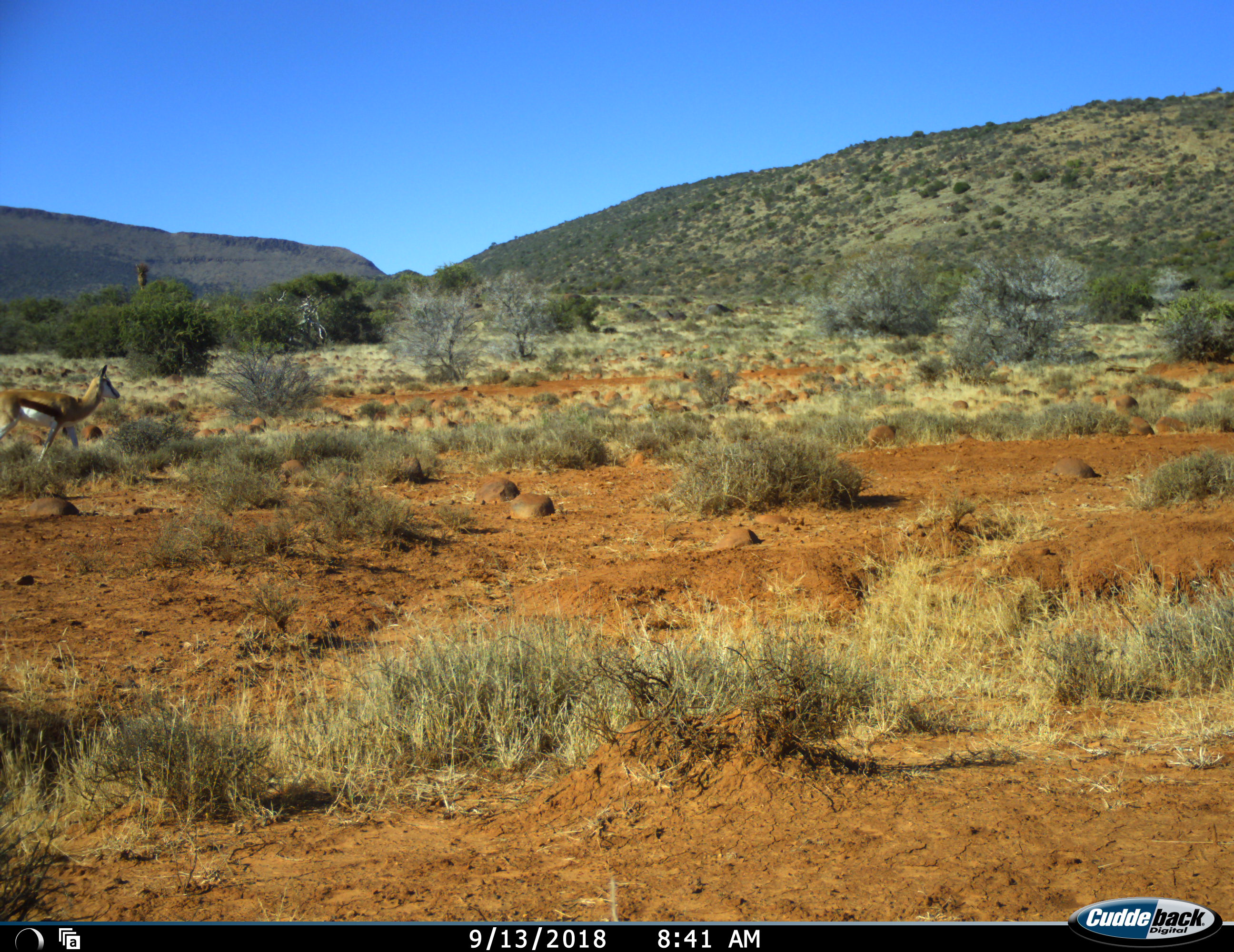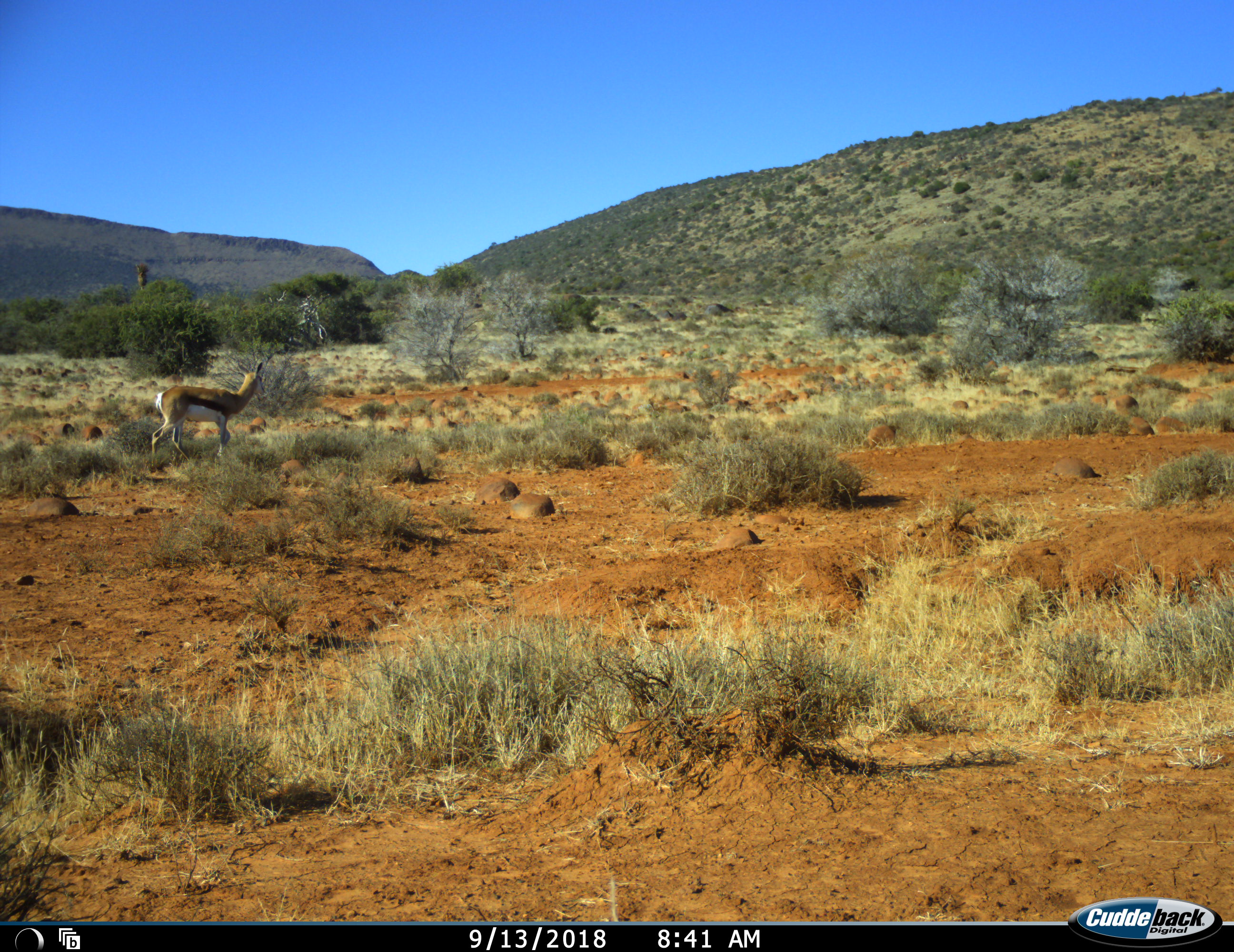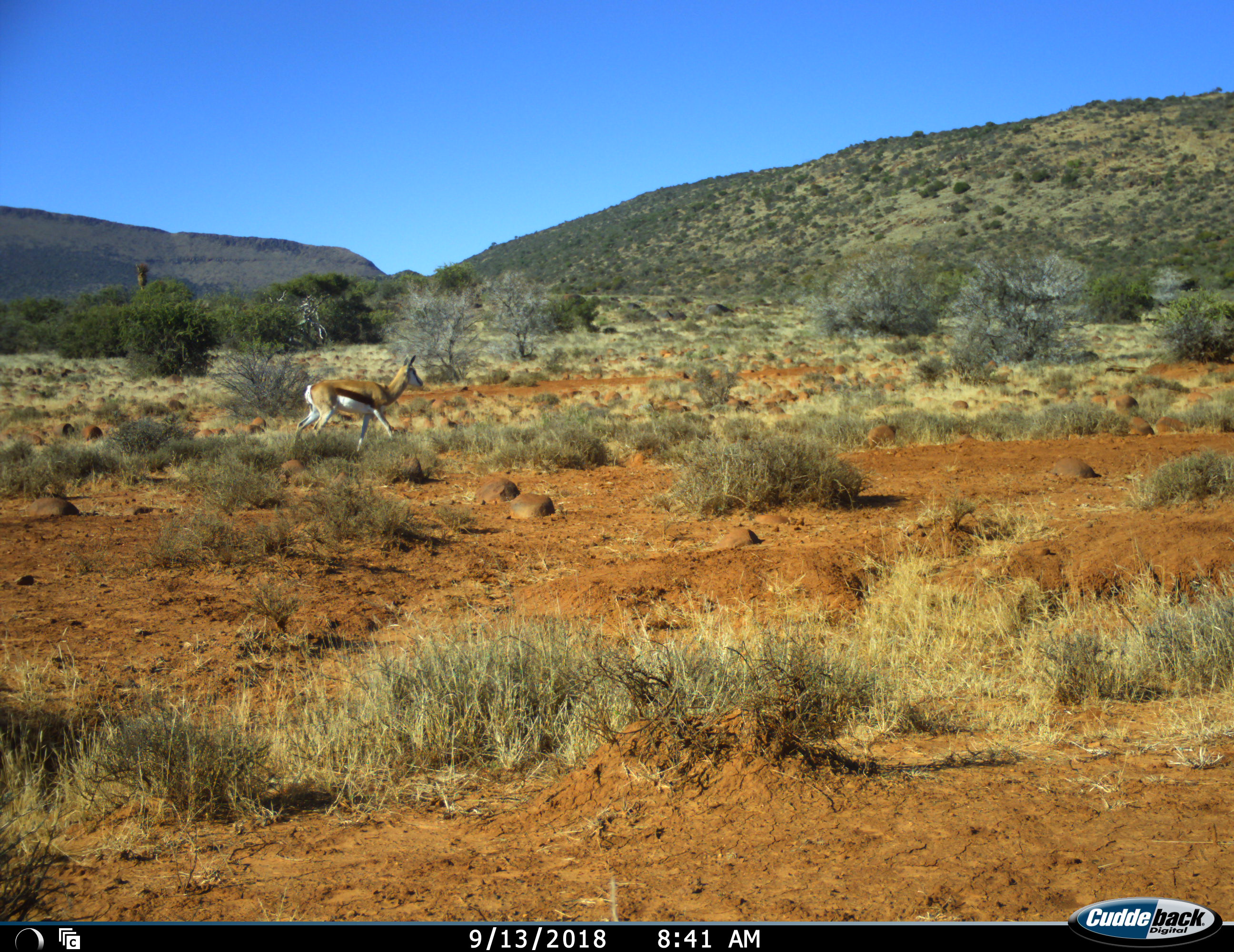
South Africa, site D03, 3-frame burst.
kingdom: Animalia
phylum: Chordata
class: Mammalia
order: Artiodactyla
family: Bovidae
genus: Antidorcas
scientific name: Antidorcas marsupialis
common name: springbok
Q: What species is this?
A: Springbok (Antidorcas marsupialis).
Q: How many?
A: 1.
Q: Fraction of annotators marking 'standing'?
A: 0%.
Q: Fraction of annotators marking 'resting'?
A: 0%.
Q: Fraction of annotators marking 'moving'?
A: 100%.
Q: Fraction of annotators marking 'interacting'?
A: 0%.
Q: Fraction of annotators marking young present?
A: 0%.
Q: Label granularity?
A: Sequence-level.